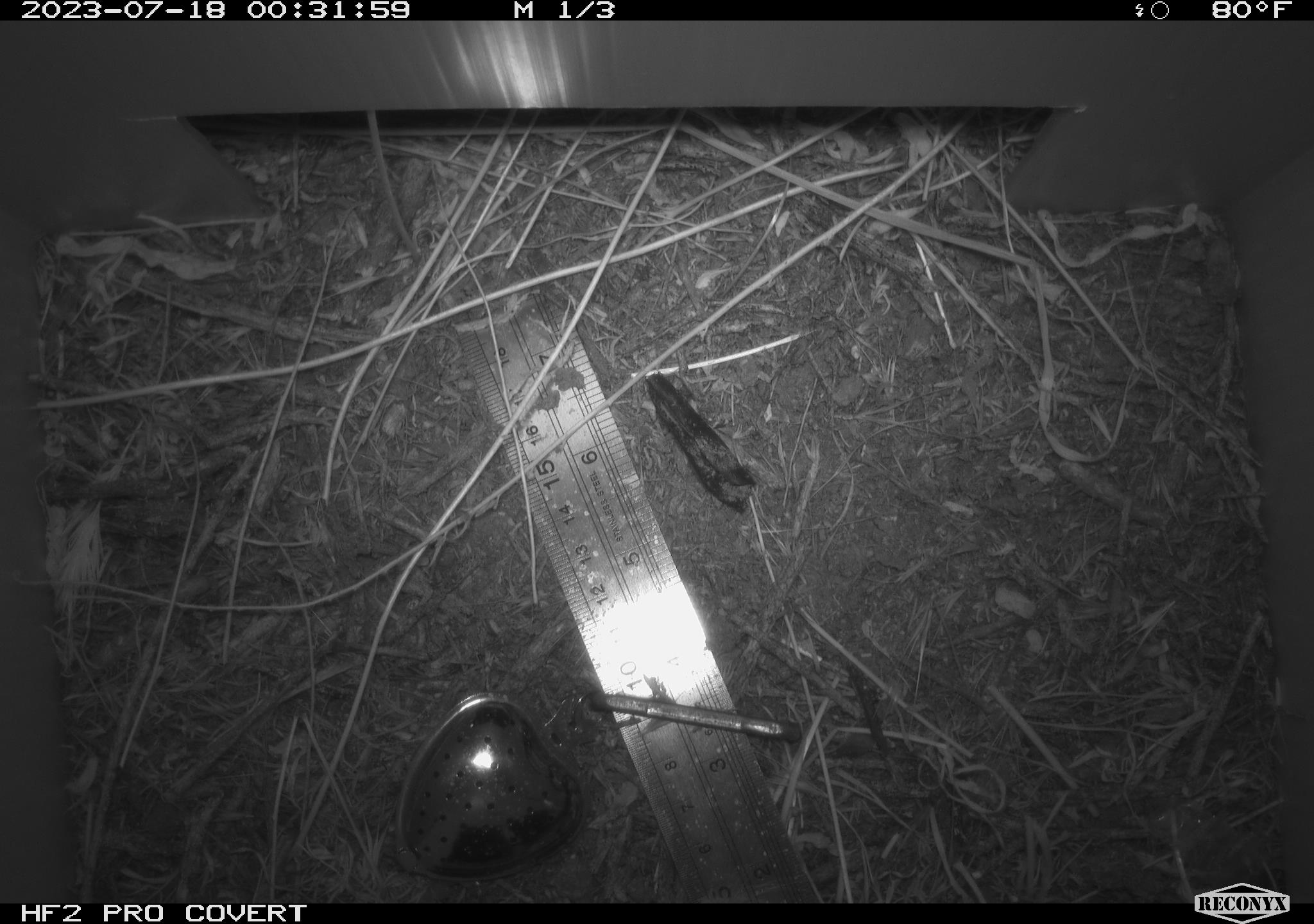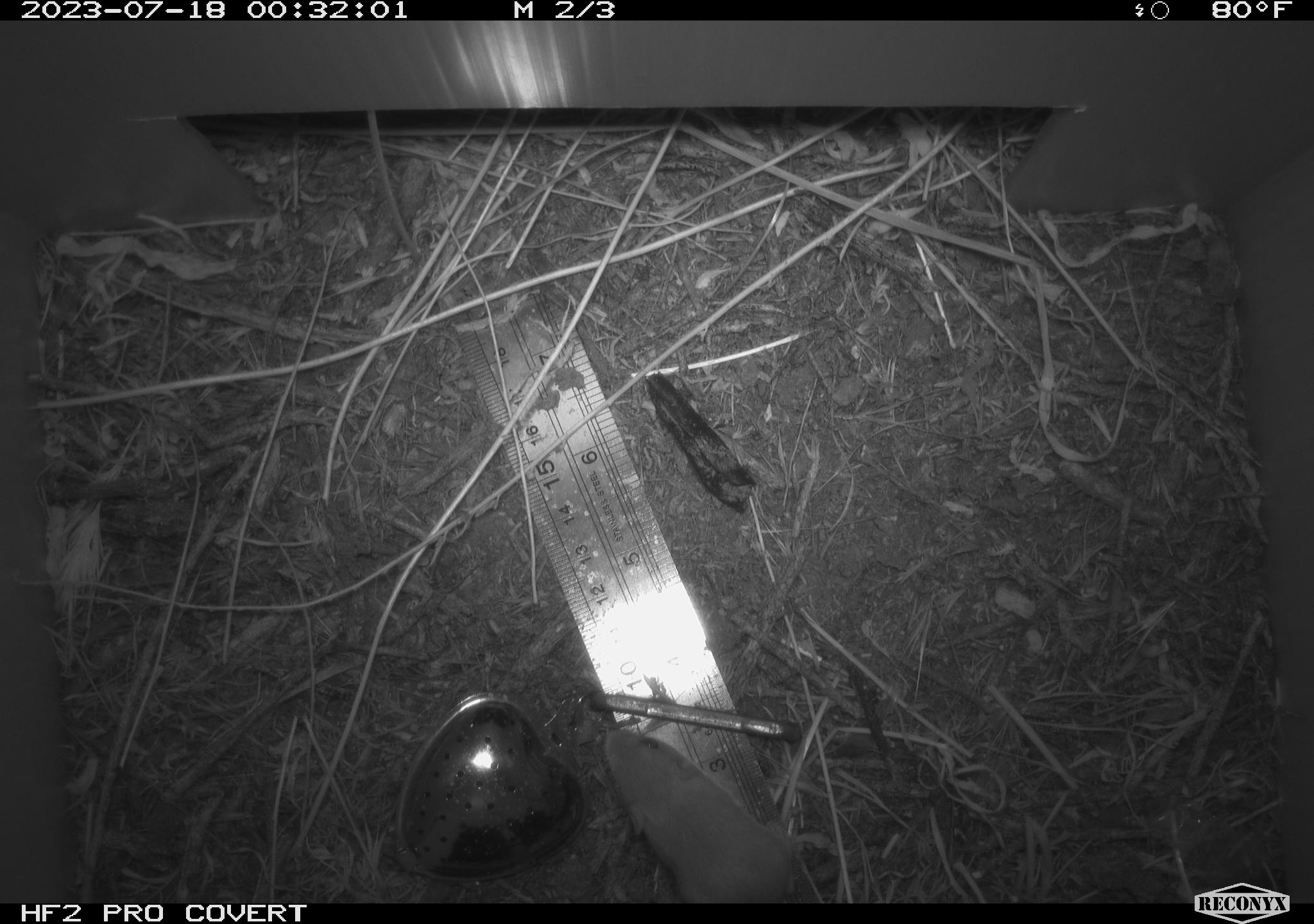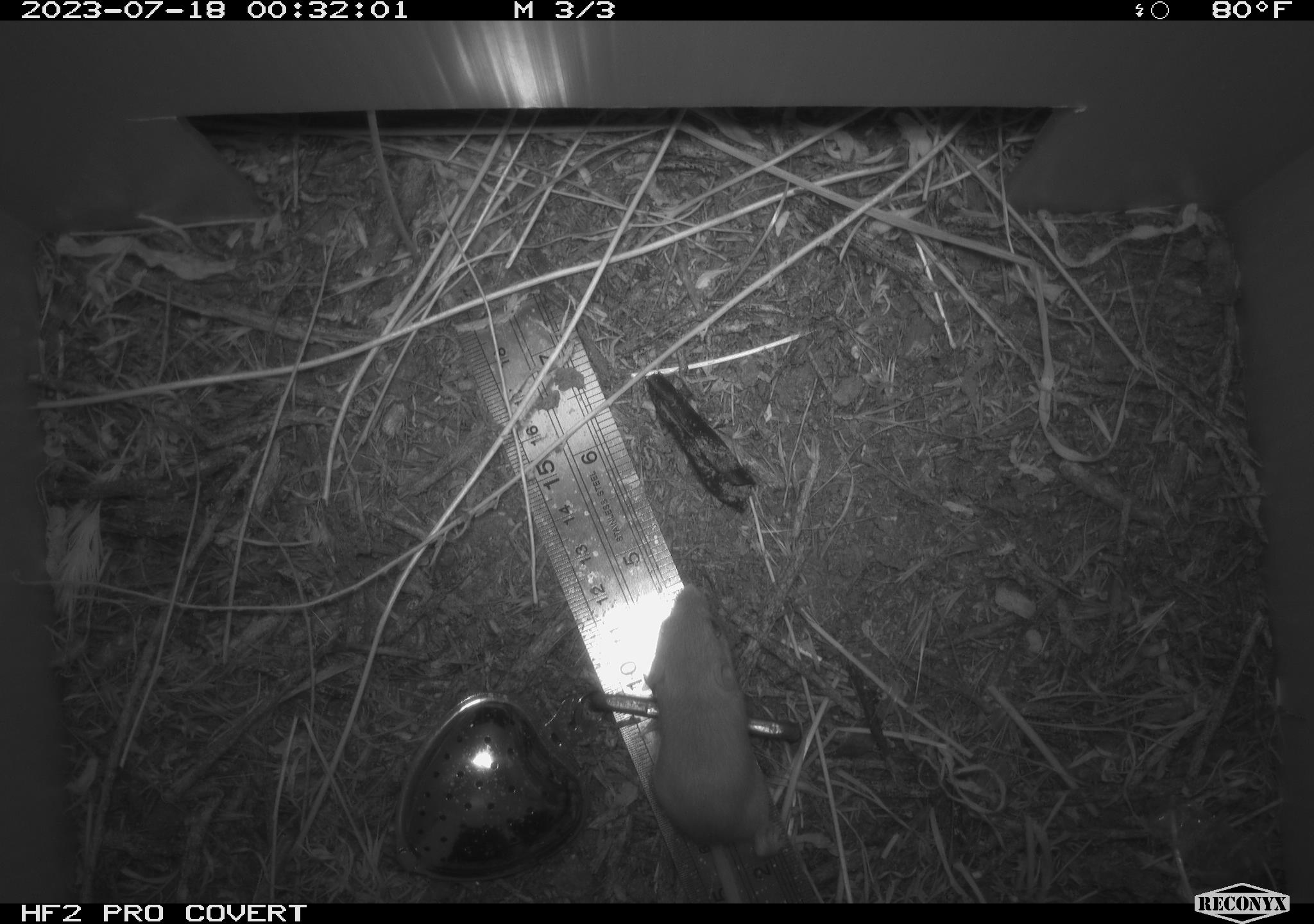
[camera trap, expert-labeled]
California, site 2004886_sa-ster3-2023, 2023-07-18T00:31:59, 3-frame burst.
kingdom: Animalia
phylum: Chordata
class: Mammalia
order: Rodentia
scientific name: Rodentia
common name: mouse species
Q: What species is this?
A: Mouse species (Rodentia).